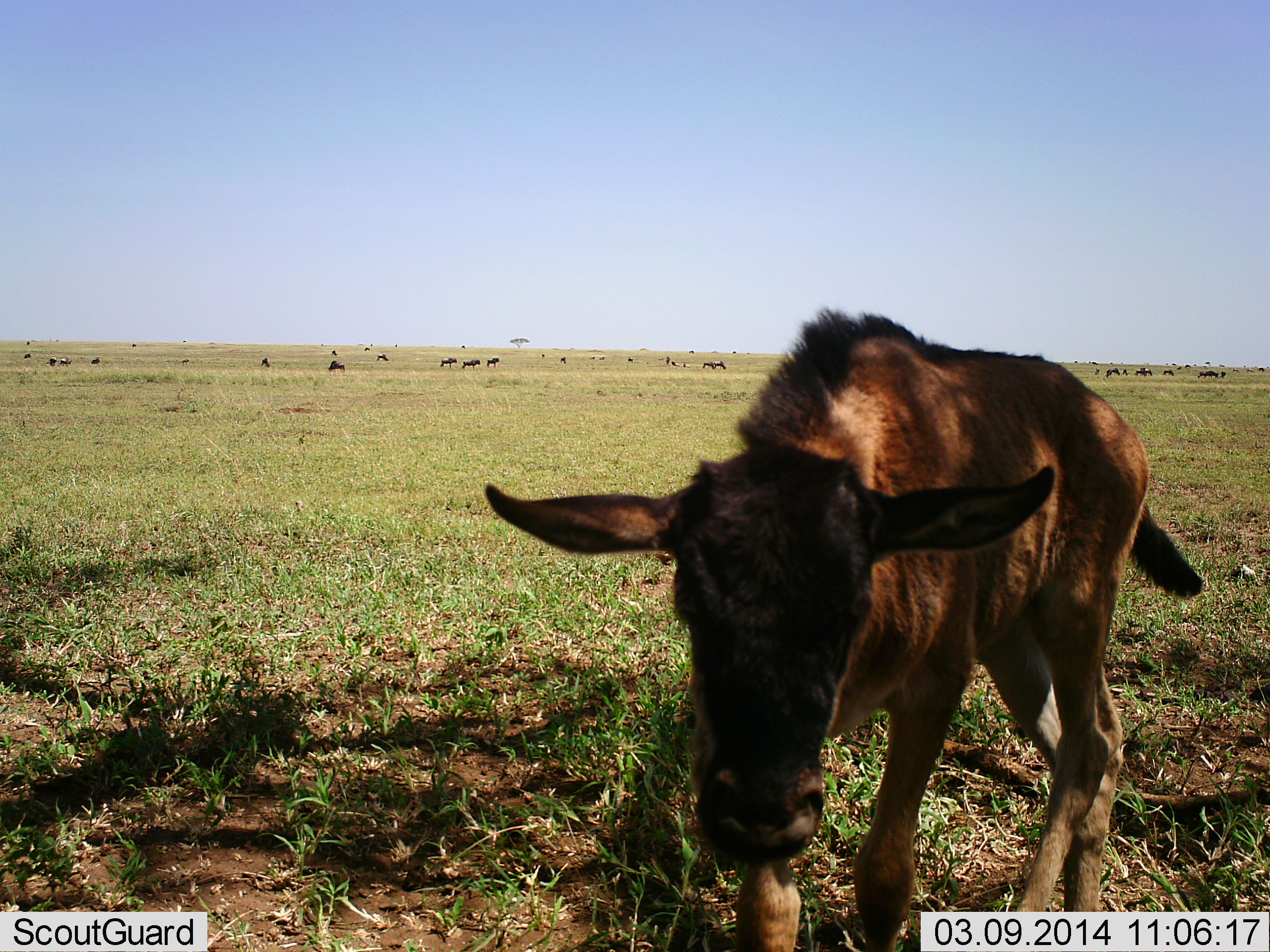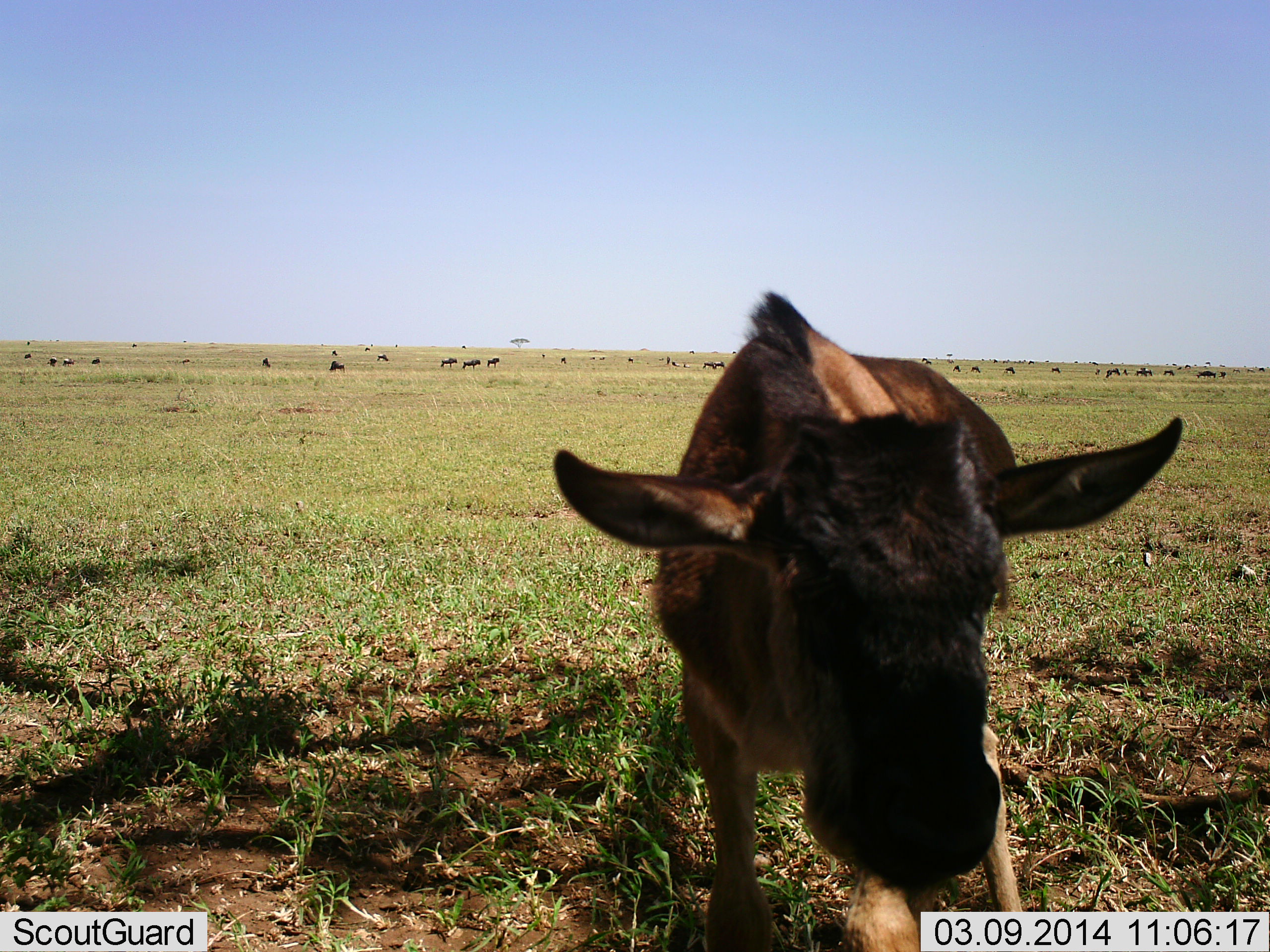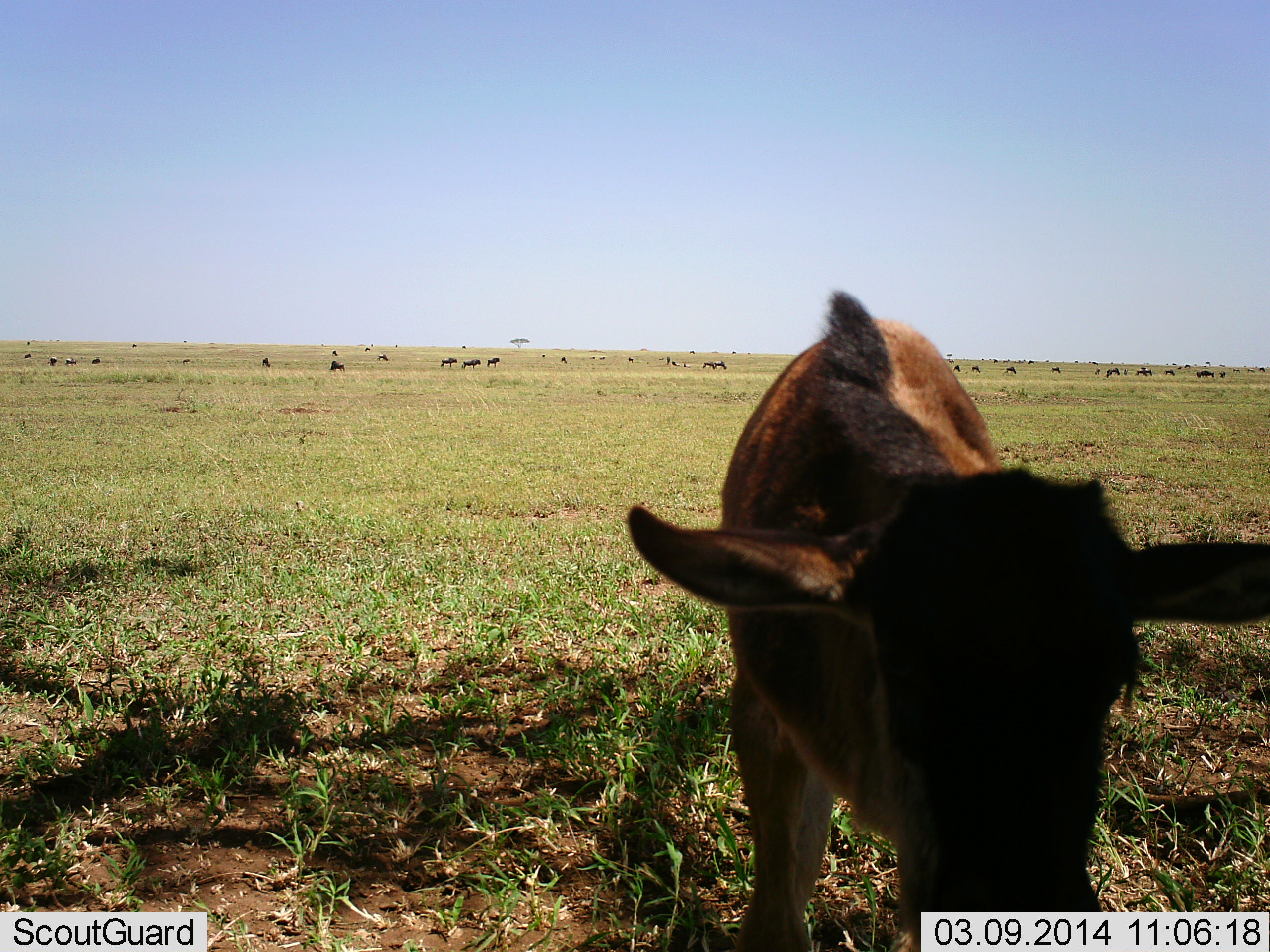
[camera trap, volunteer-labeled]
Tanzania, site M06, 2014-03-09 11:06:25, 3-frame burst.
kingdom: Animalia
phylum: Chordata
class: Mammalia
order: Artiodactyla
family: Bovidae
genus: Connochaetes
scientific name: Connochaetes taurinus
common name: blue wildebeest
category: wildebeest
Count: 11-50.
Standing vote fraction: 60%.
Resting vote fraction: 0%.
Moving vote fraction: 50%.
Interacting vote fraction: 0%.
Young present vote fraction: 100%.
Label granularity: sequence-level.